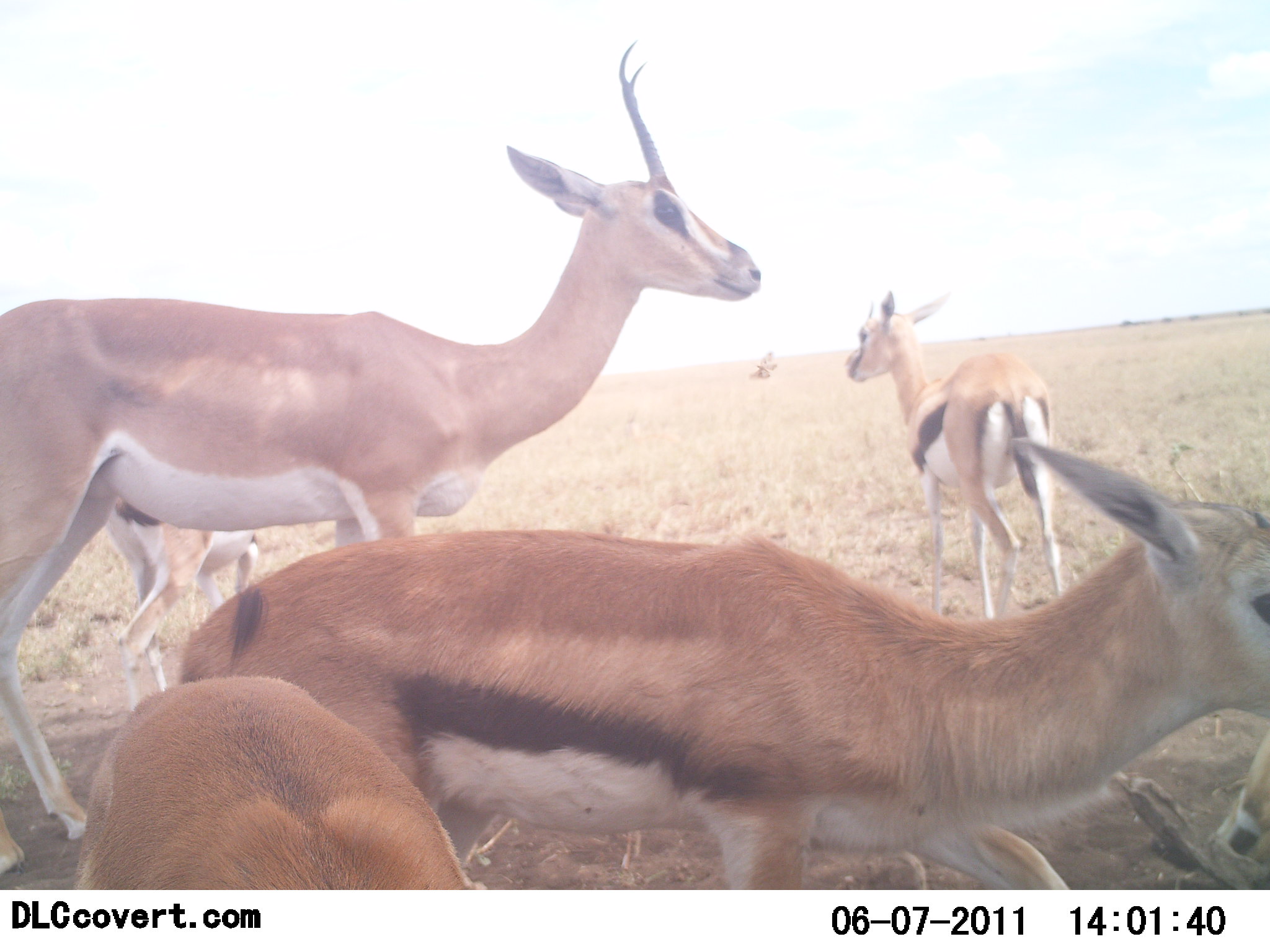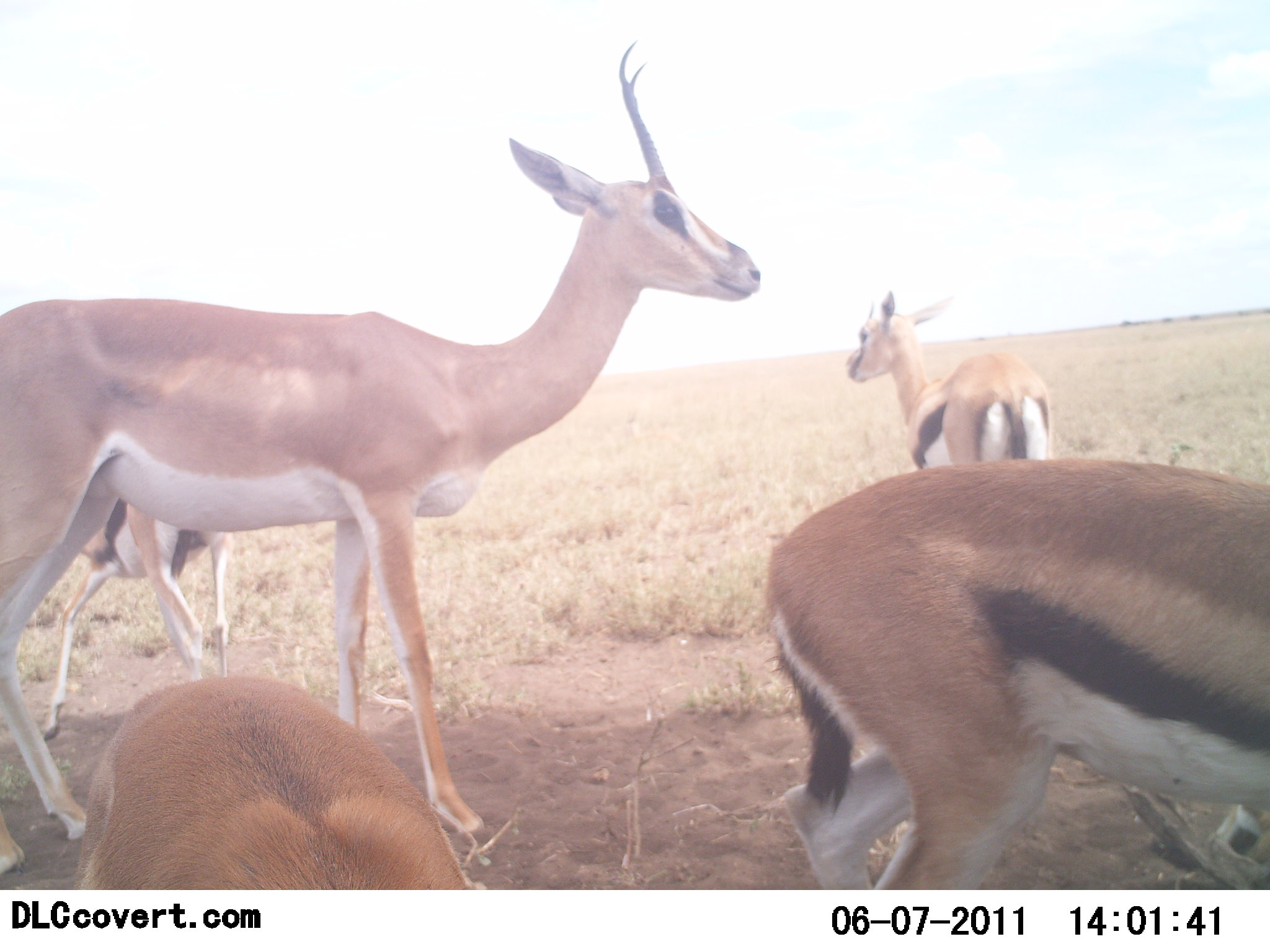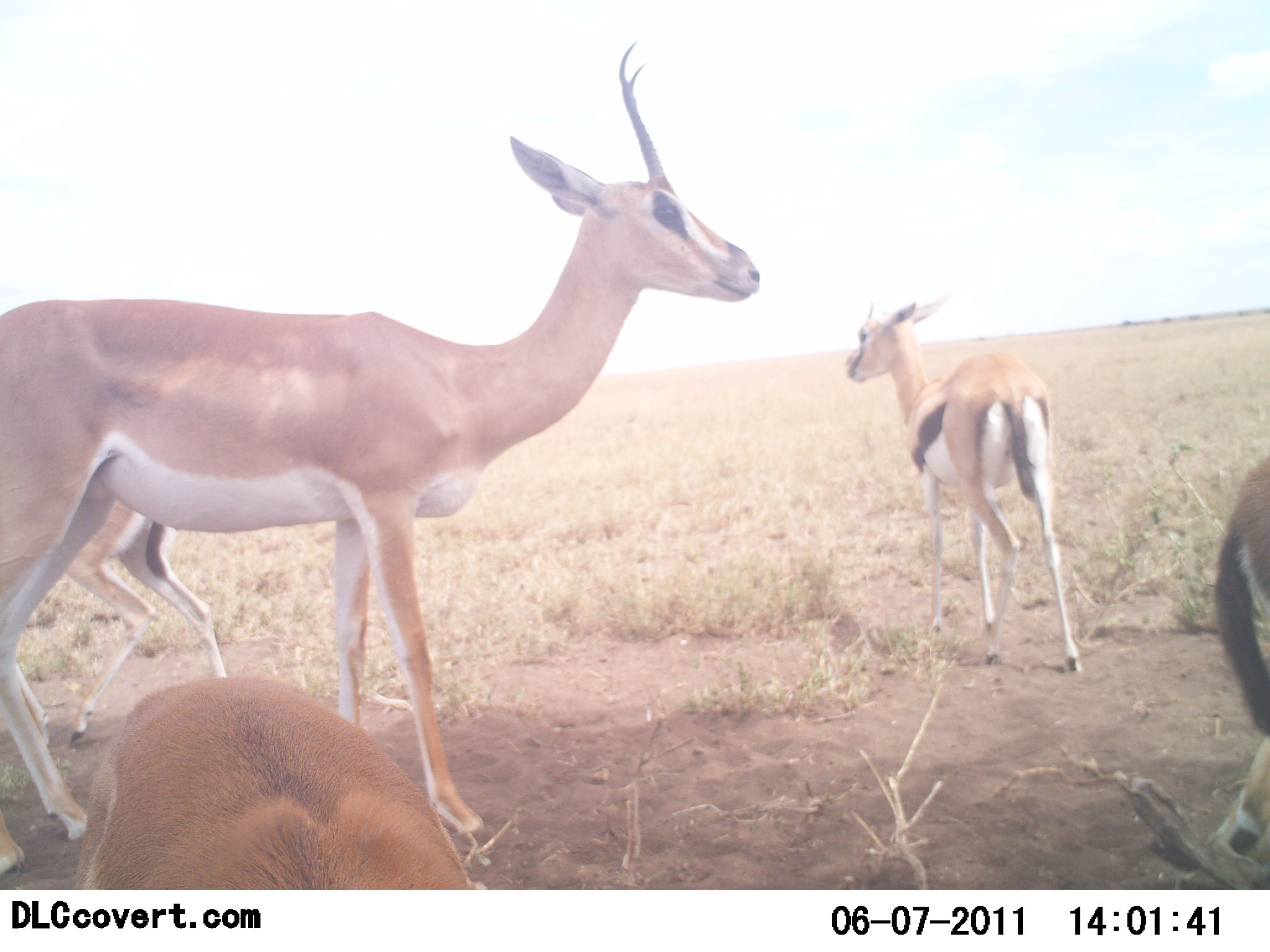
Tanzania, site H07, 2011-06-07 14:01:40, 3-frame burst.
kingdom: Animalia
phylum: Chordata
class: Mammalia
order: Artiodactyla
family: Bovidae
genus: Nanger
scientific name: Nanger granti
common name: grant's gazelle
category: gazellegrants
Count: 1.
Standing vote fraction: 100%.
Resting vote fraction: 9%.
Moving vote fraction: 0%.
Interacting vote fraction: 0%.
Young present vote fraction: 0%.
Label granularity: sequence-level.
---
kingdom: Animalia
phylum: Chordata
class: Mammalia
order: Artiodactyla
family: Bovidae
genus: Eudorcas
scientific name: Eudorcas thomsonii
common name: thomson's gazelle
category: gazellethomsons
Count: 4.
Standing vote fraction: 79%.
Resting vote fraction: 21%.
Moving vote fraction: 43%.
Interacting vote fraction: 0%.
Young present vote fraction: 0%.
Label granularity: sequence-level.